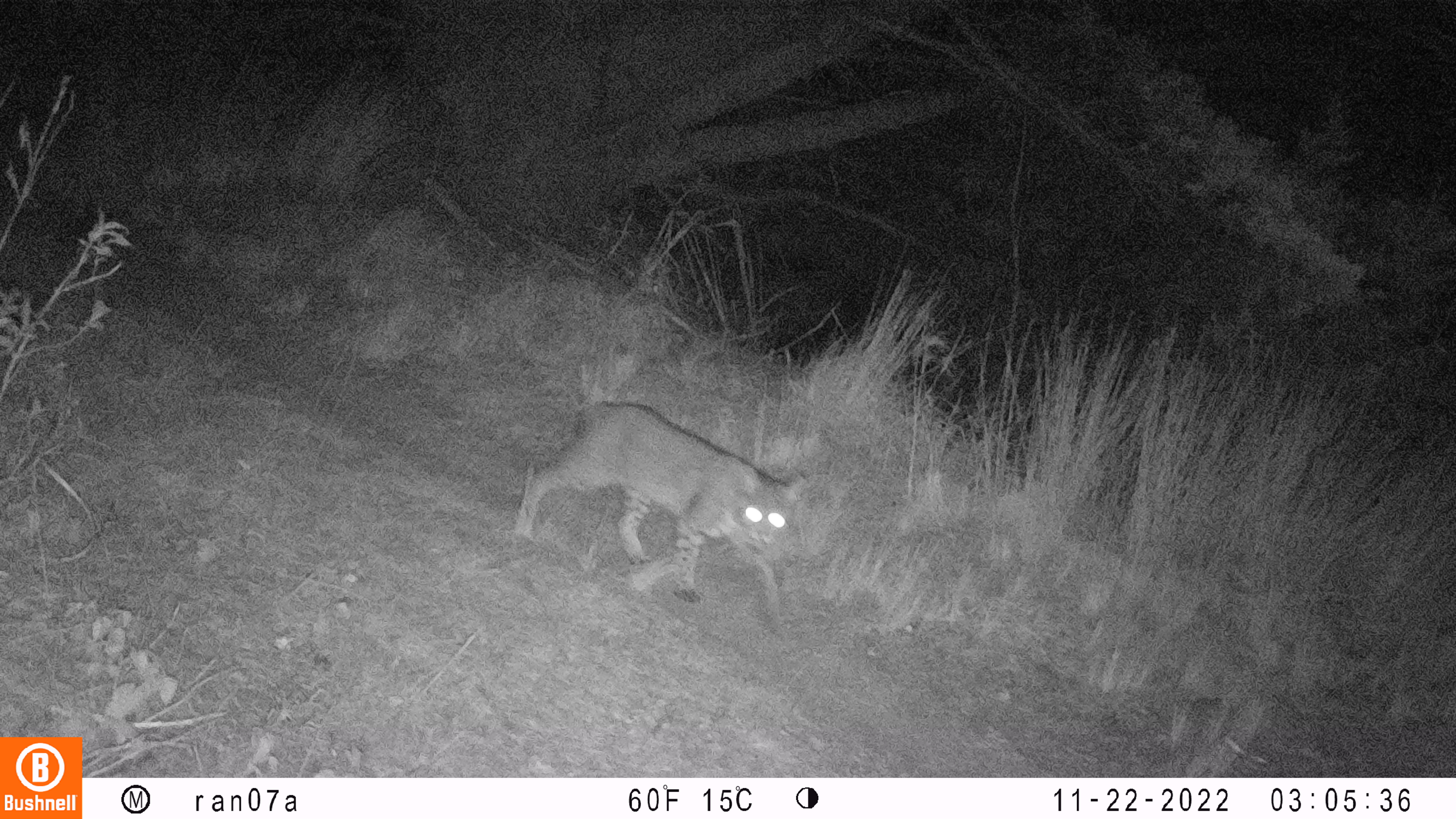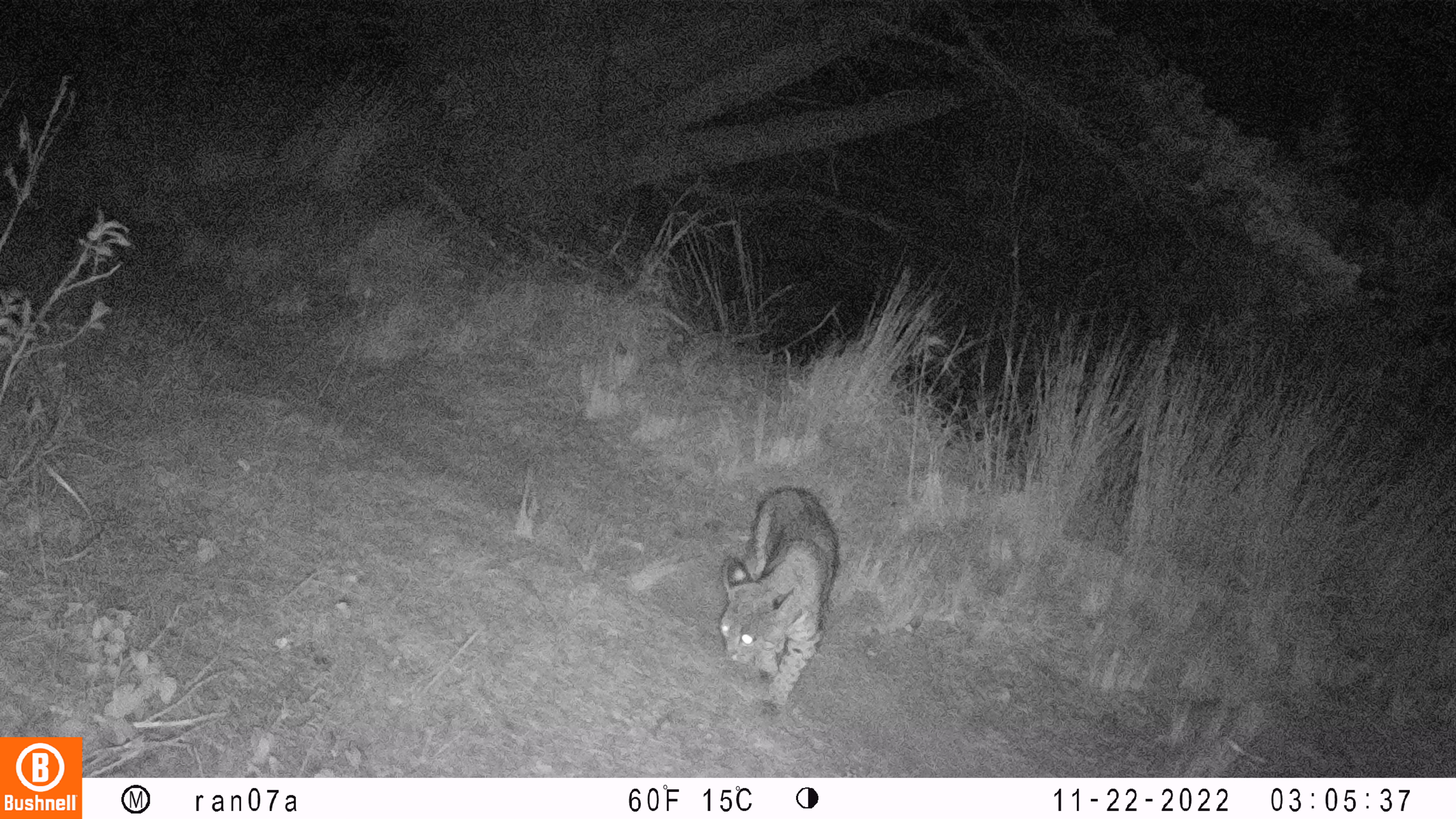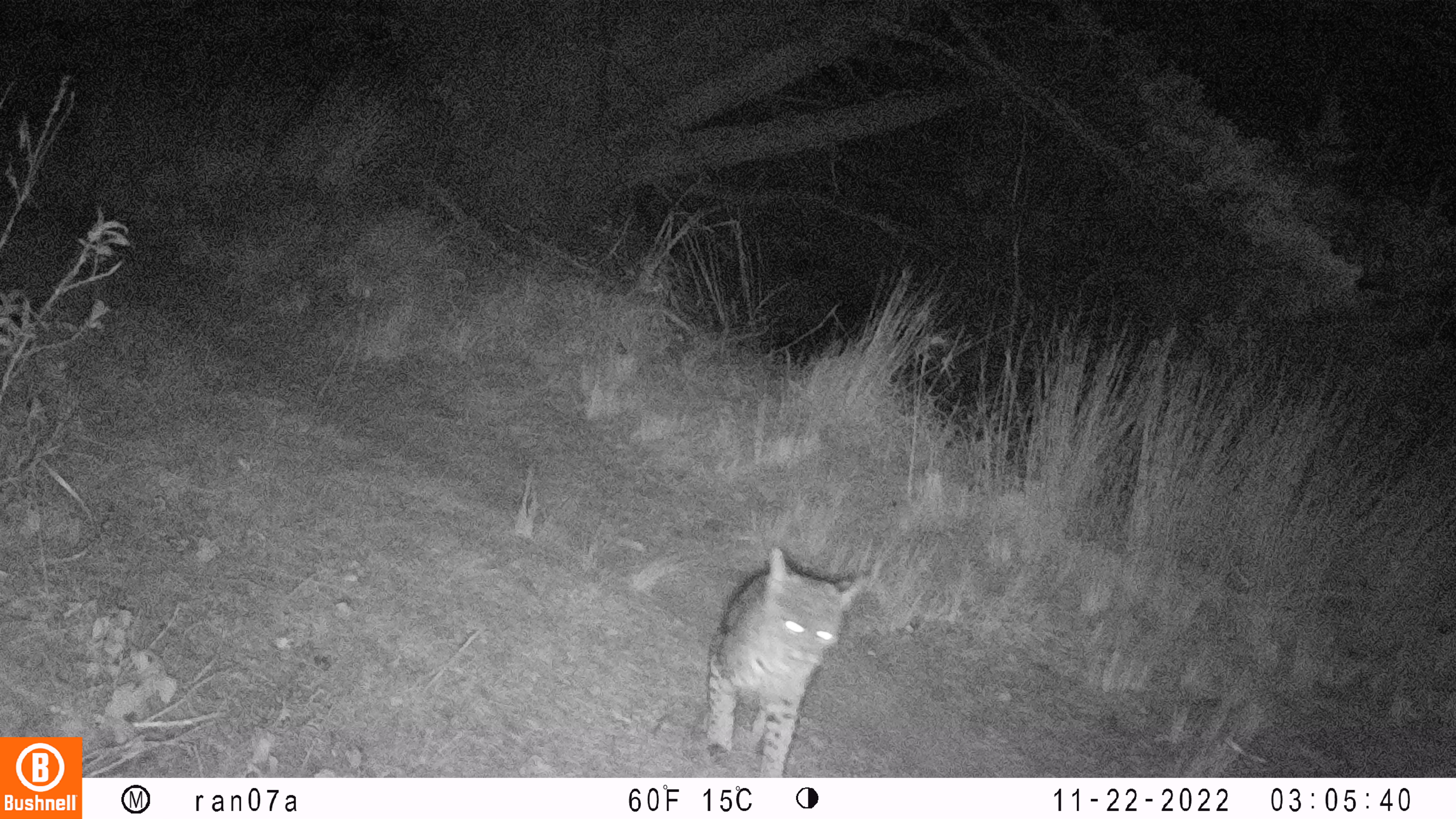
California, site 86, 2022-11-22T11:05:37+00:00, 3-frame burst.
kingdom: Animalia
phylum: Chordata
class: Mammalia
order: Carnivora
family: Felidae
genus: Lynx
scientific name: Lynx rufus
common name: bobcat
Bobcat (Lynx rufus).